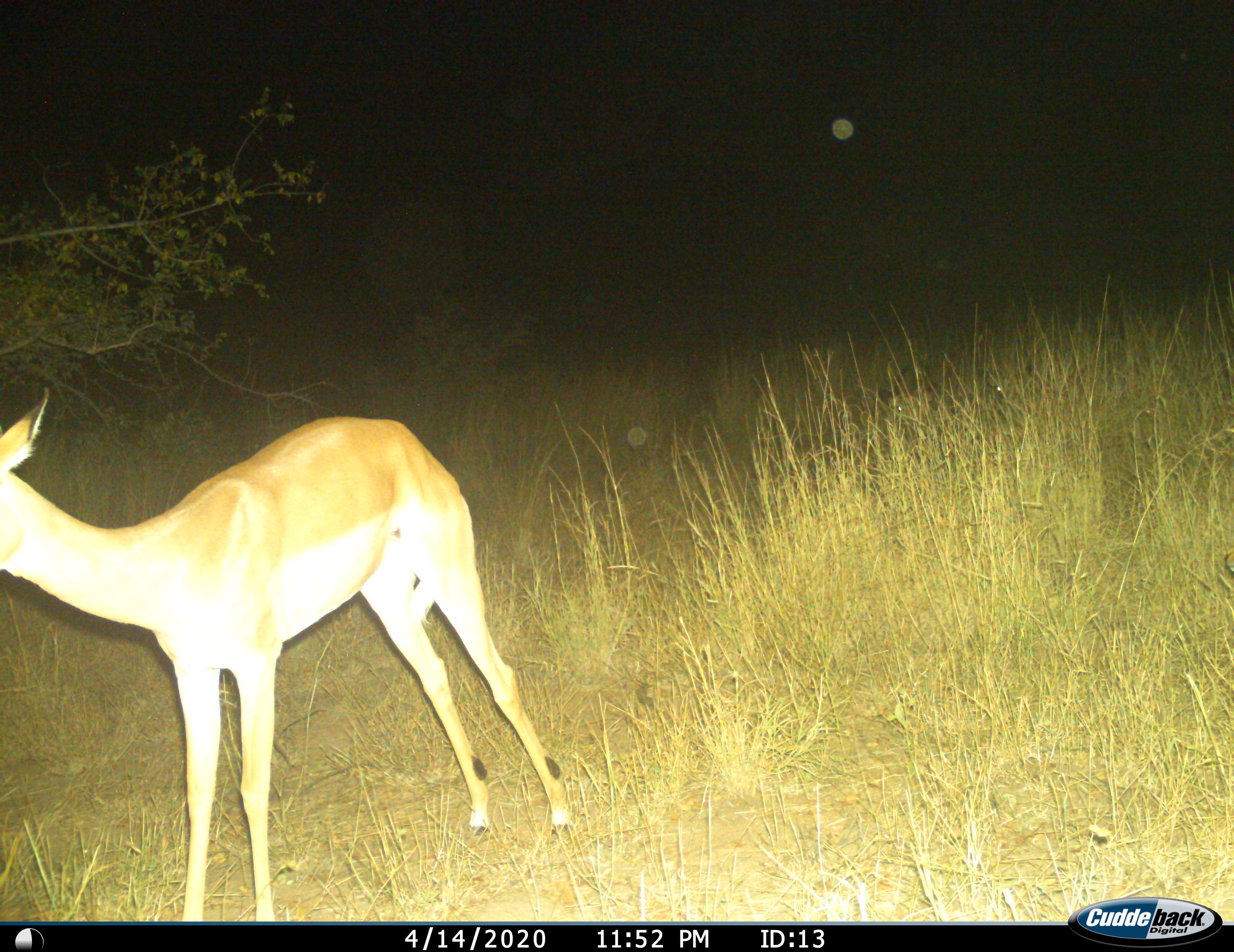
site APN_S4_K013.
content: unidentified animal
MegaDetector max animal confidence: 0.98